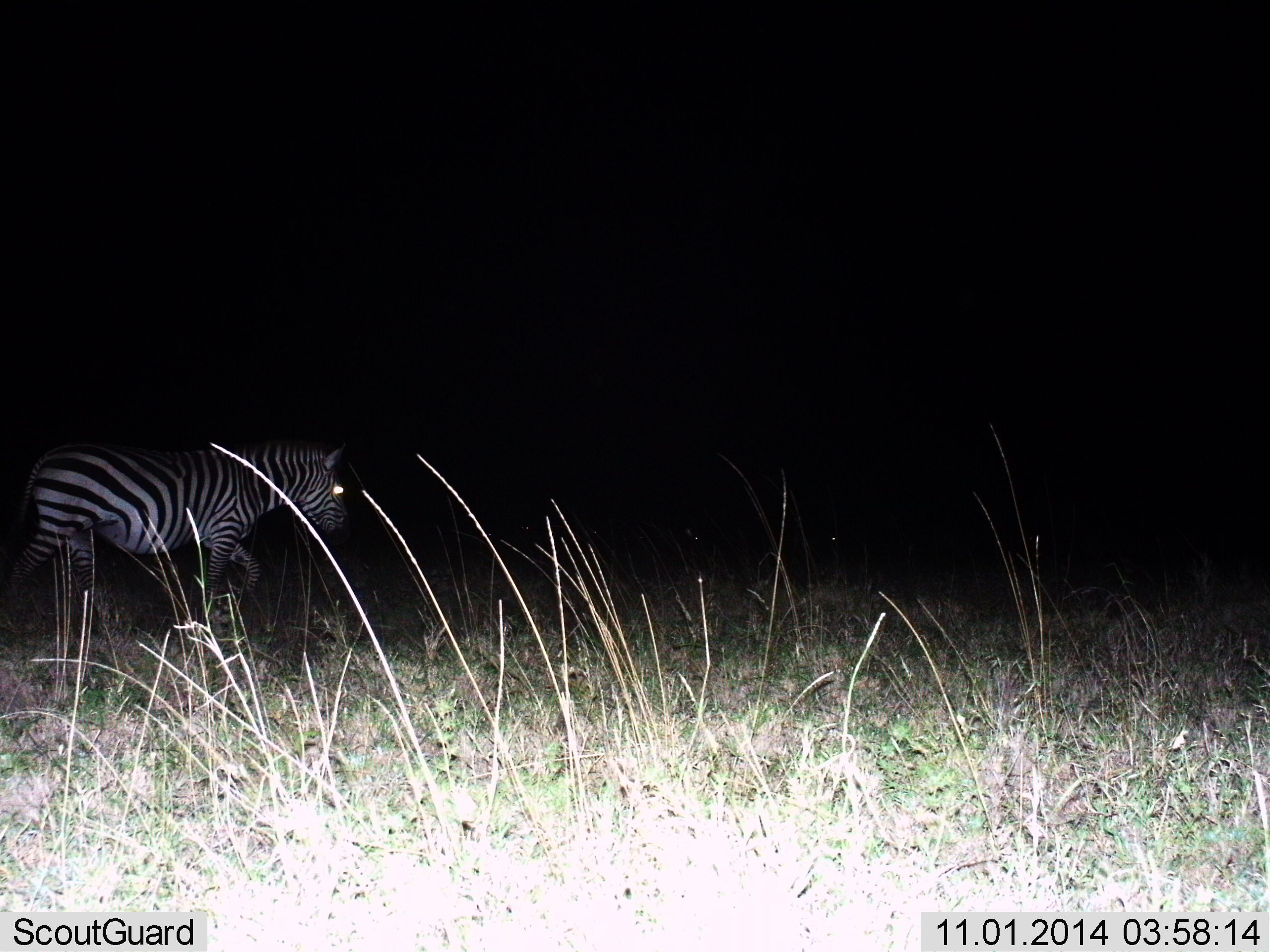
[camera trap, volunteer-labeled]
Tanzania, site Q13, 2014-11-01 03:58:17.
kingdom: Animalia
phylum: Chordata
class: Mammalia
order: Perissodactyla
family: Equidae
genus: Equus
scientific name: Equus quagga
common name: plains zebra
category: zebra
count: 1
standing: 30%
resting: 0%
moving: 70%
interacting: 0%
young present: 0%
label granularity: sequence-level